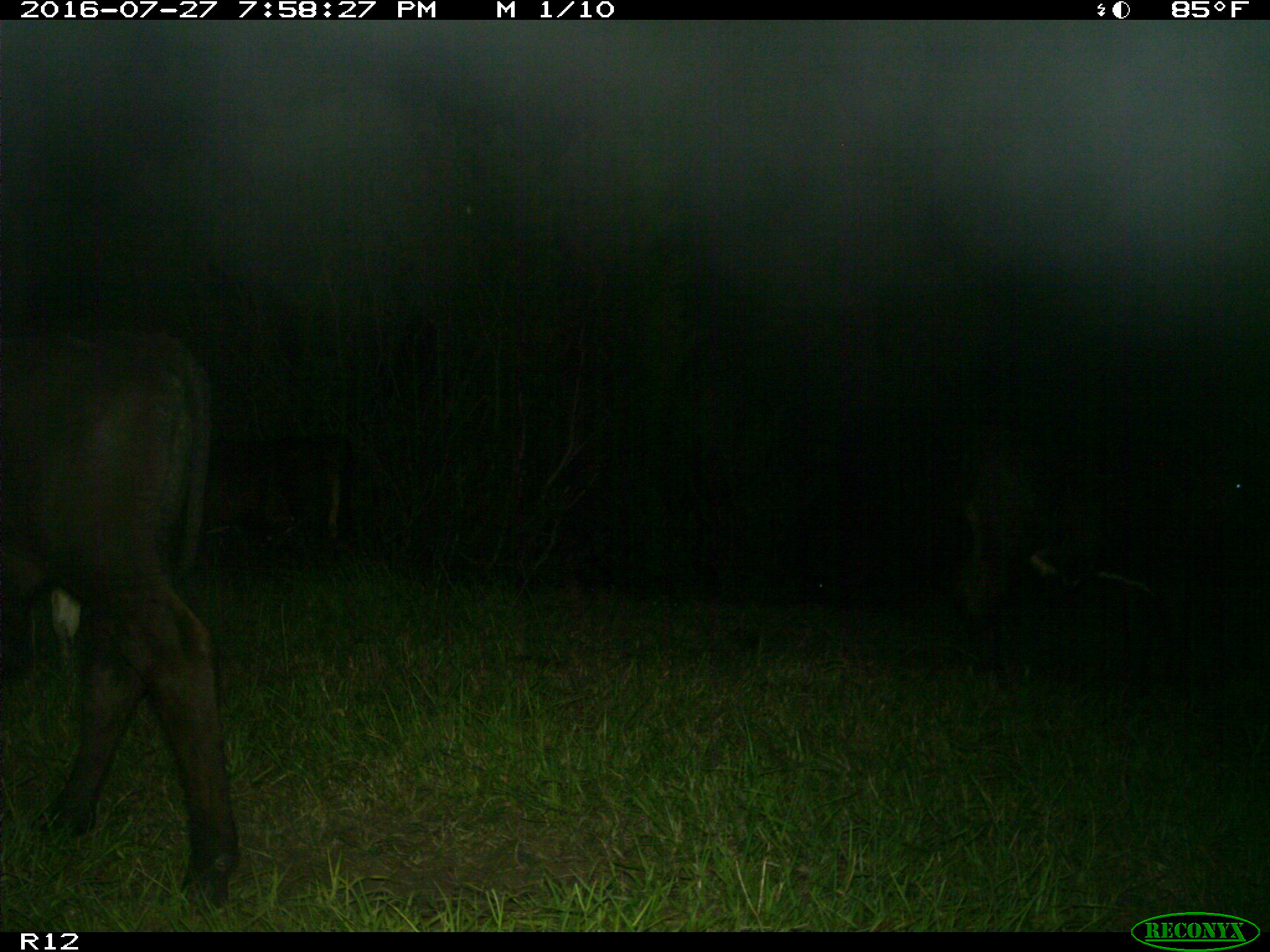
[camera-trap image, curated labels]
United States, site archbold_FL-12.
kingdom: Animalia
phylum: Chordata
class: Mammalia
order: Artiodactyla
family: Bovidae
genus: Bos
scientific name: Bos taurus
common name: domestic cow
Bos taurus (domestic cow).